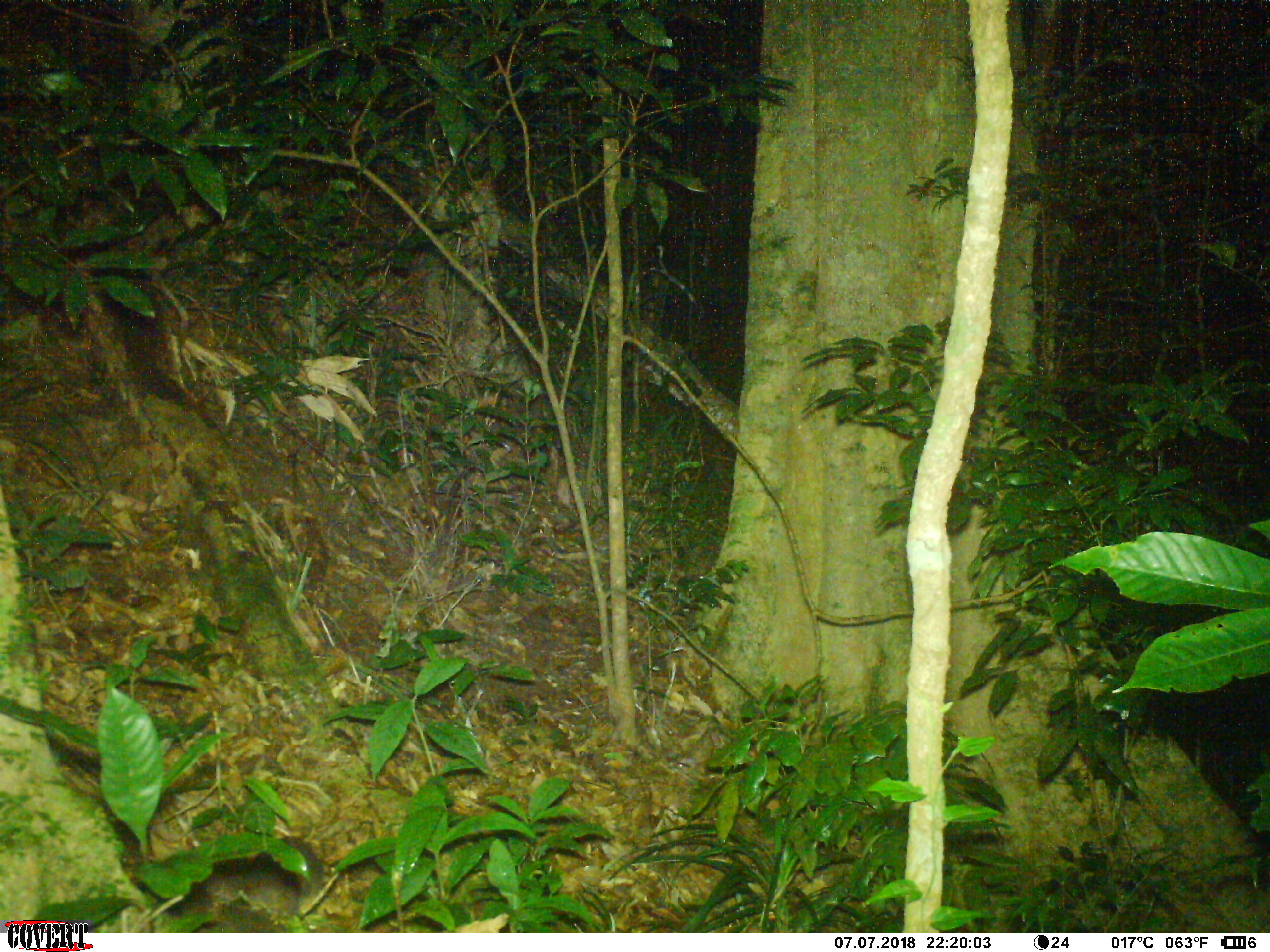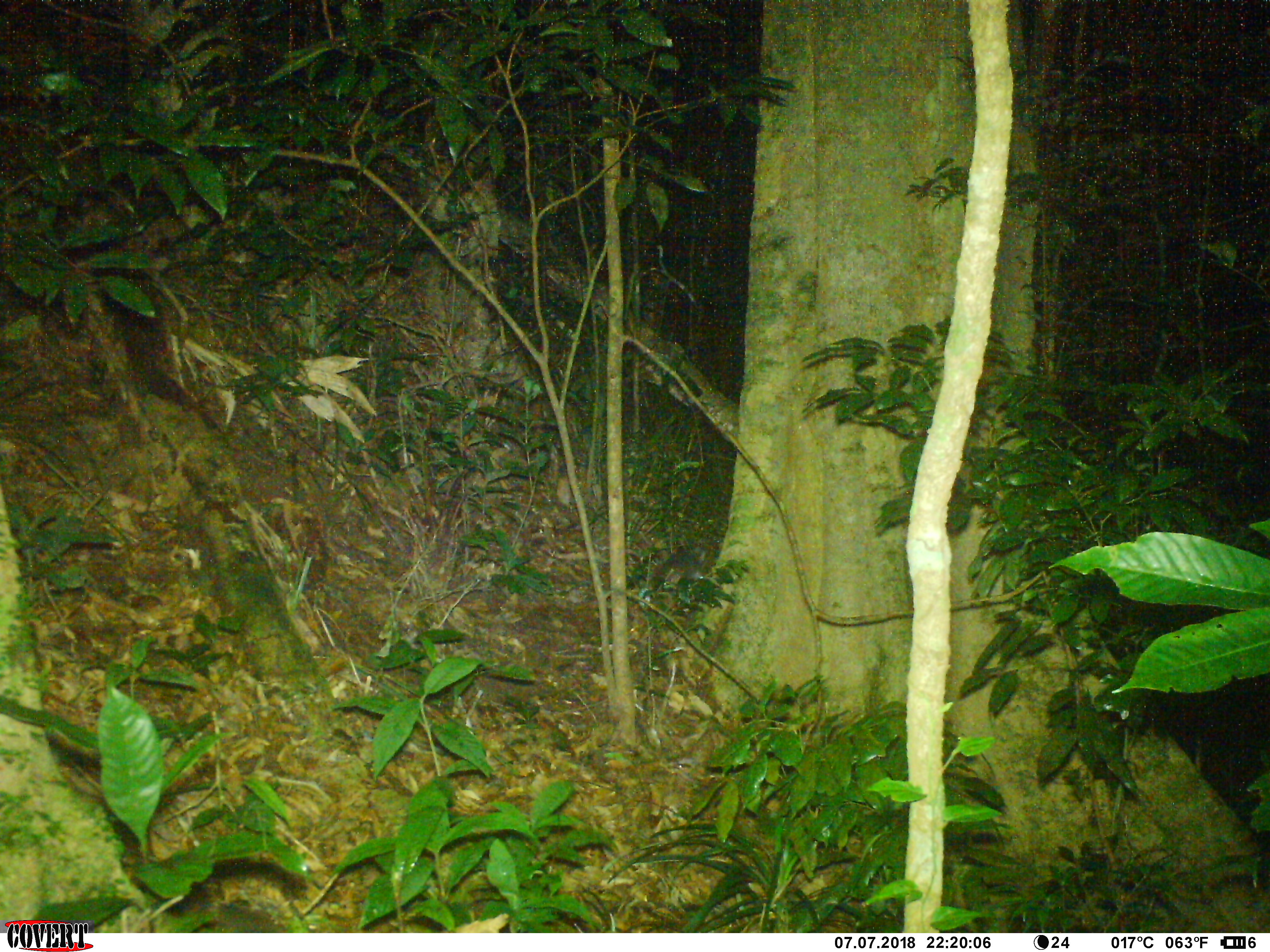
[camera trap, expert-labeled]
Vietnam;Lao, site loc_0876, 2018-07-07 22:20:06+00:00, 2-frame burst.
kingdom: Animalia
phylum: Chordata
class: Mammalia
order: Carnivora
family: Mustelidae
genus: Melogale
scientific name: Melogale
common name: ferret badger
Ferret badger (Melogale). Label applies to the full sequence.